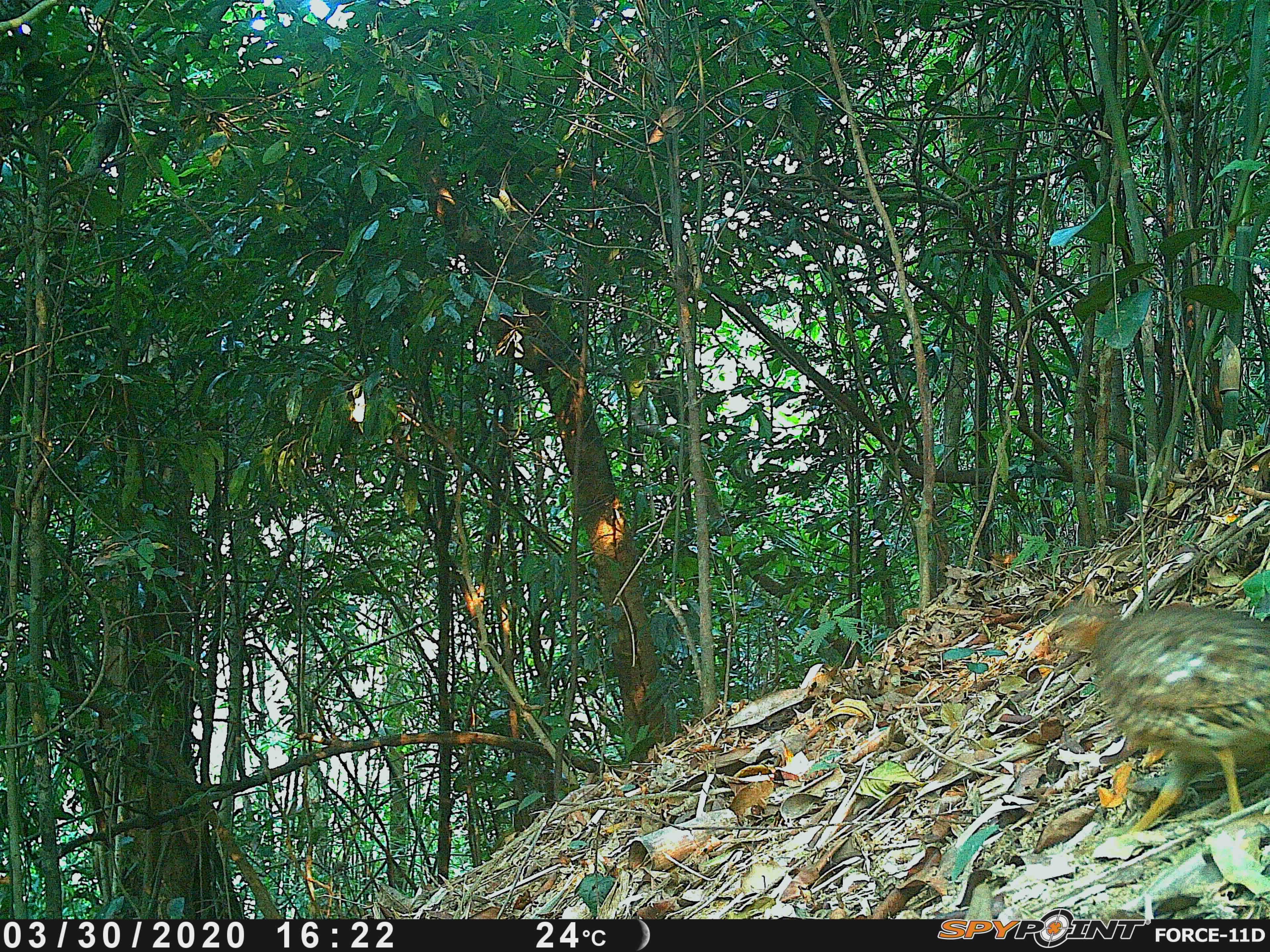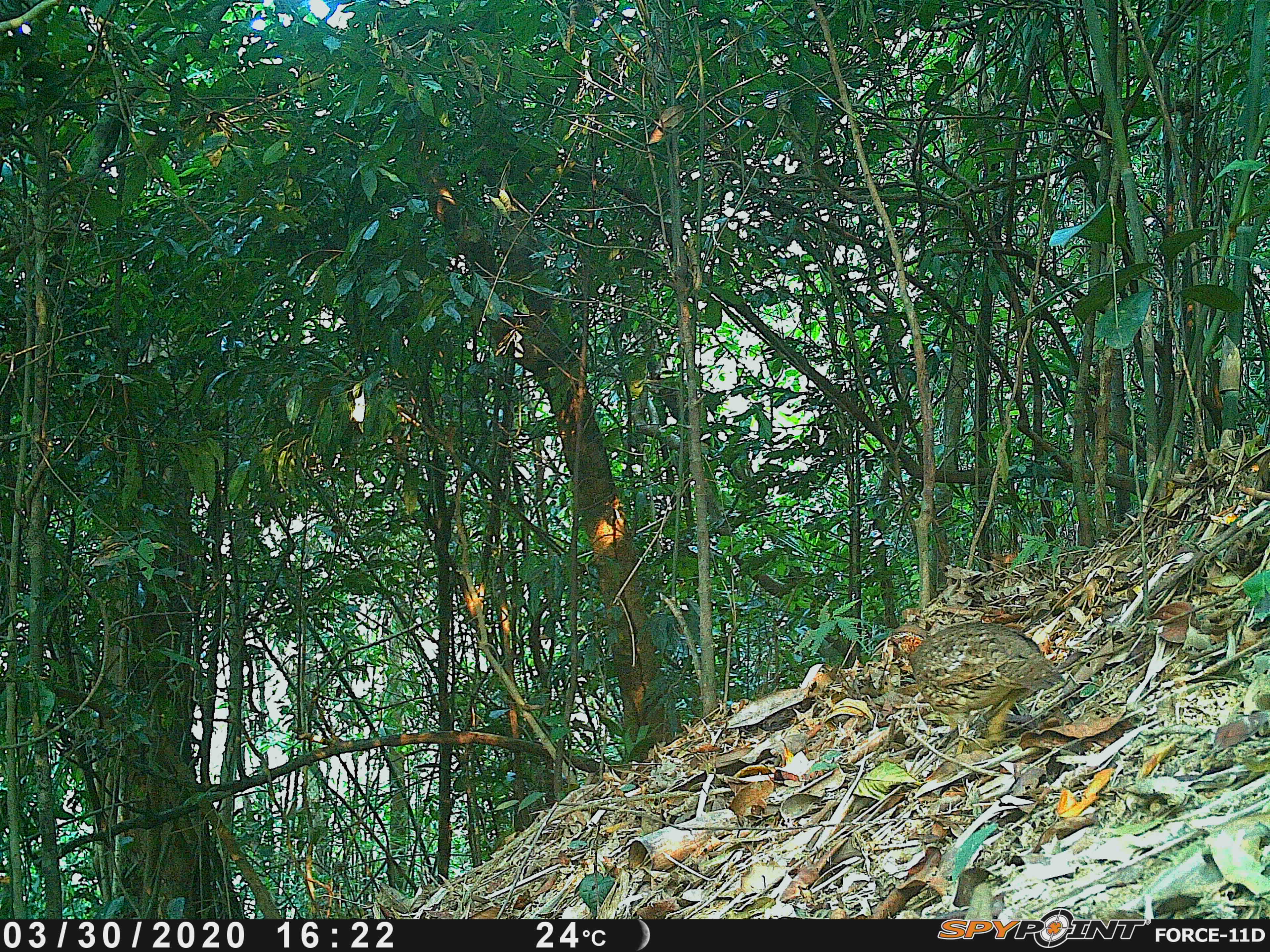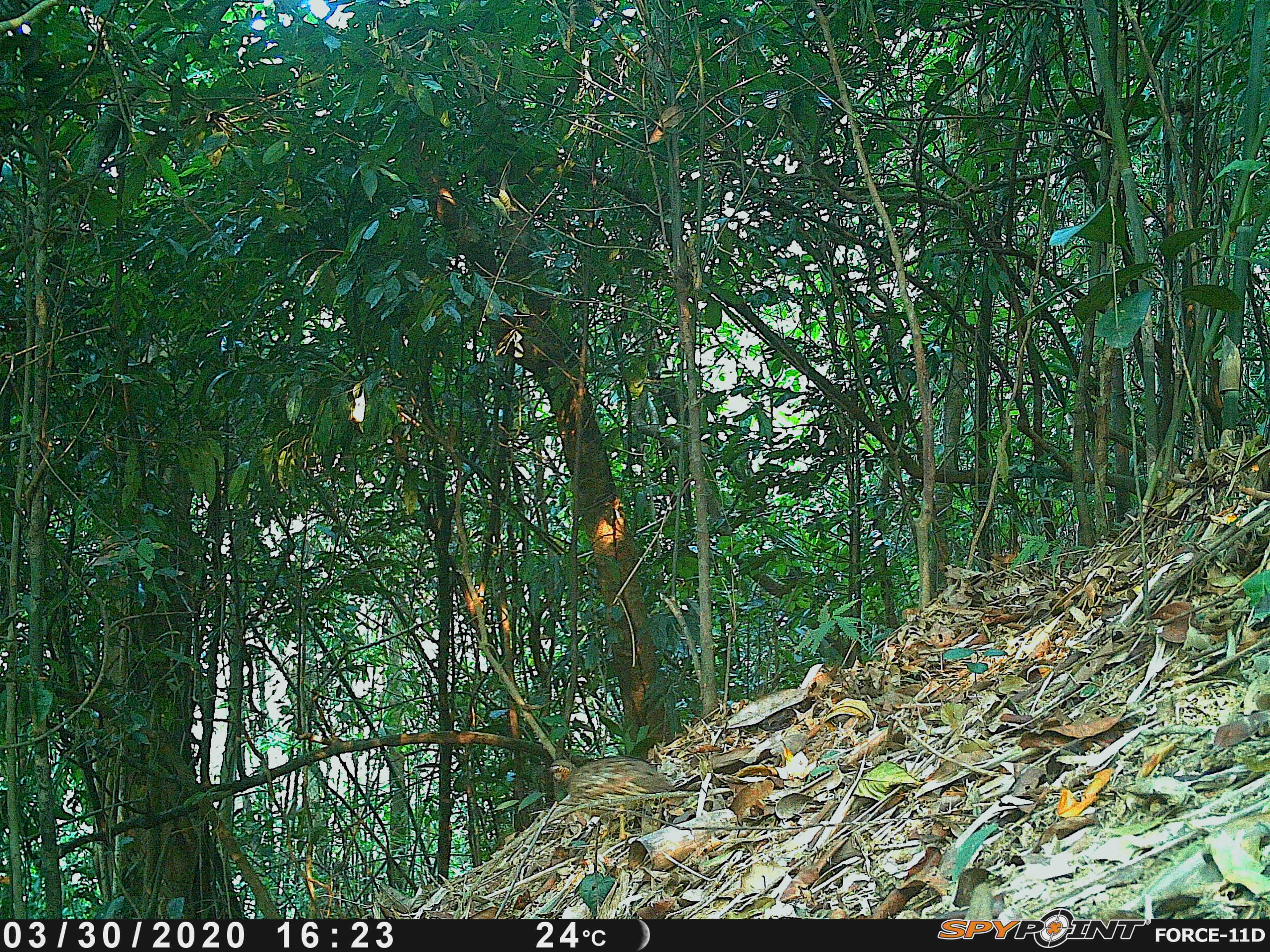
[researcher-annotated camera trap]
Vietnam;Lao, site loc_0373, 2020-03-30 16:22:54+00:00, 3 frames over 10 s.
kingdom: Animalia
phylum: Chordata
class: Aves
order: Galliformes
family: Phasianidae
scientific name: Phasianidae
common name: partridge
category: unidentified partridge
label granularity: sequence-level